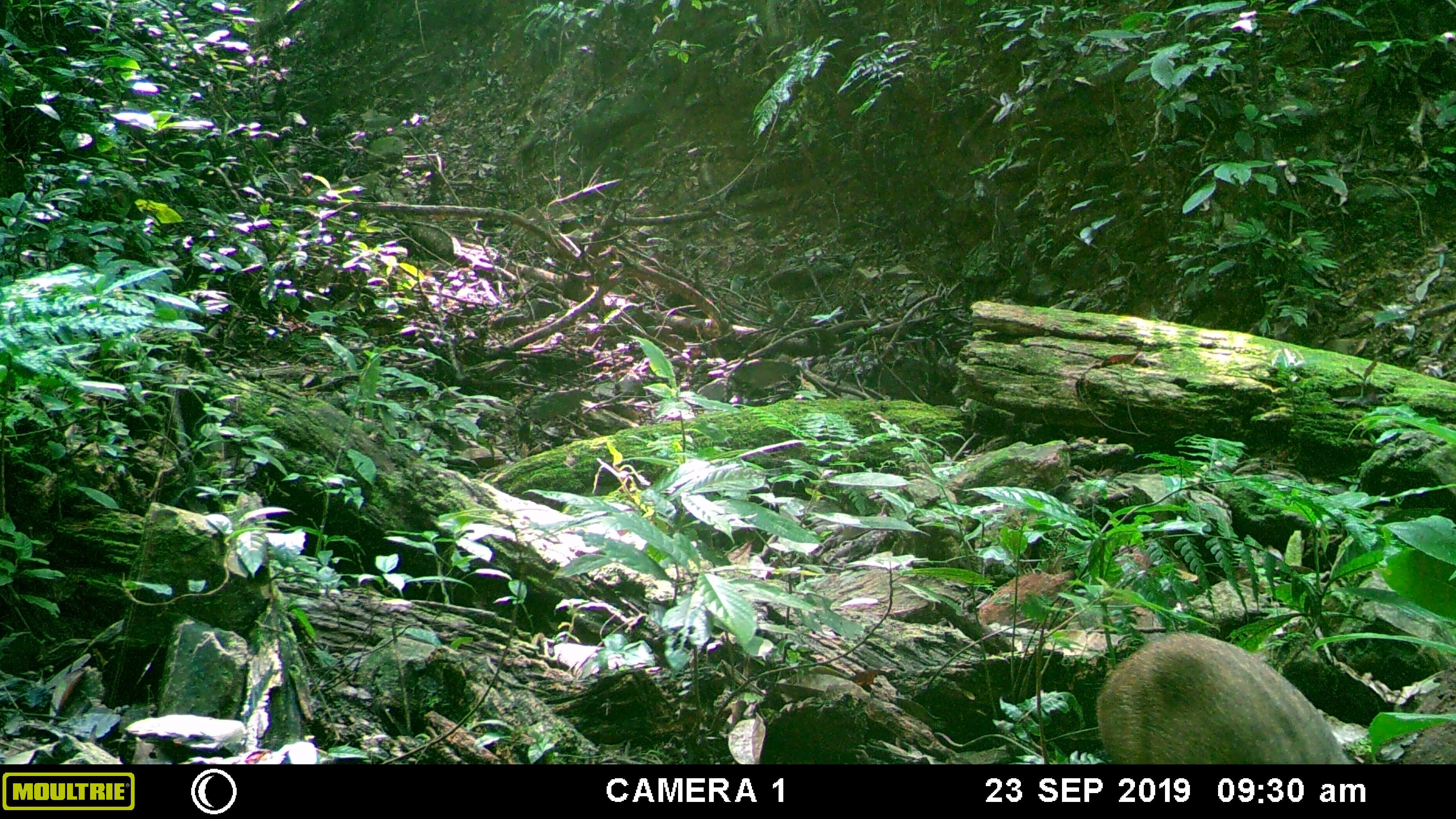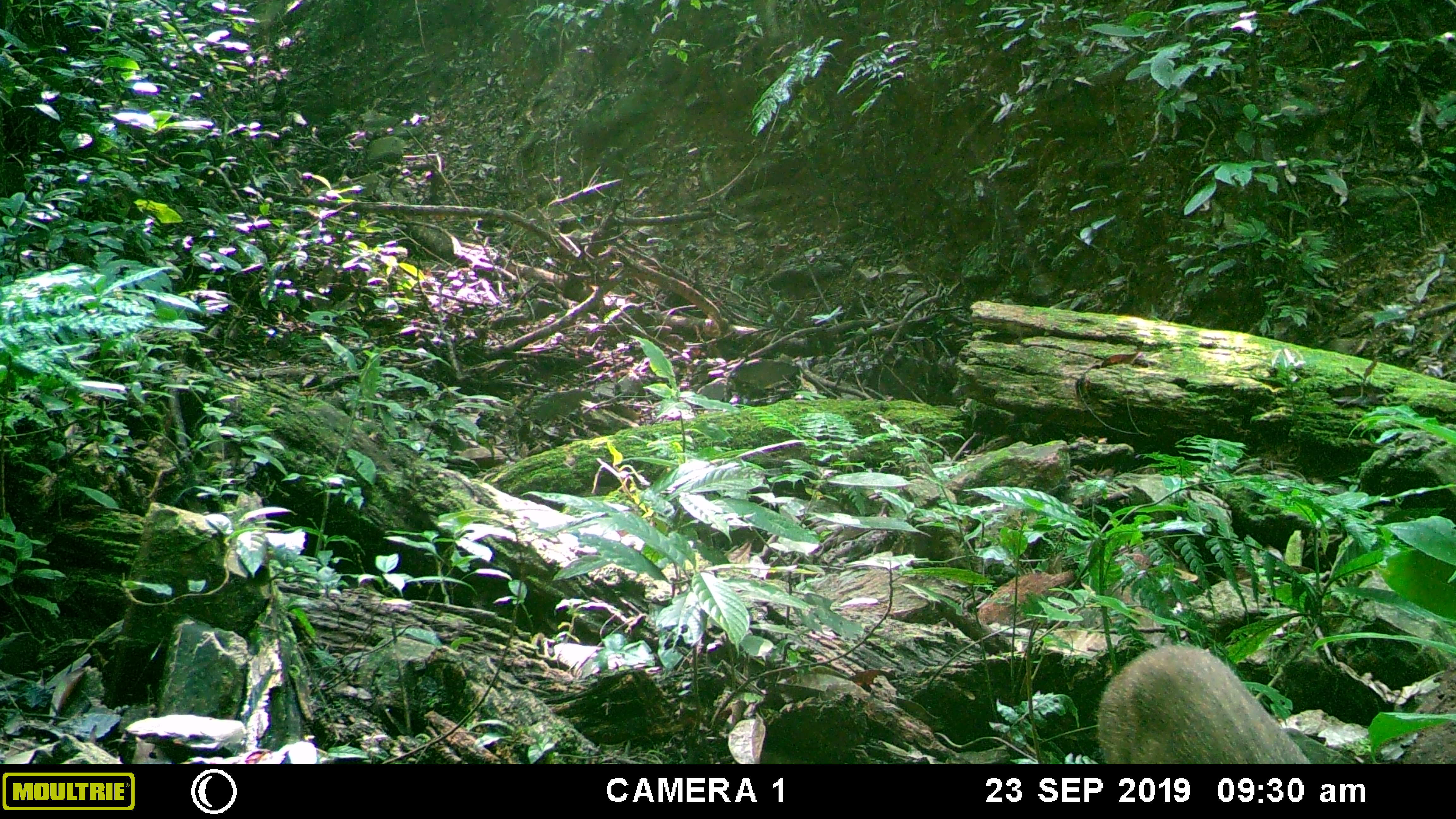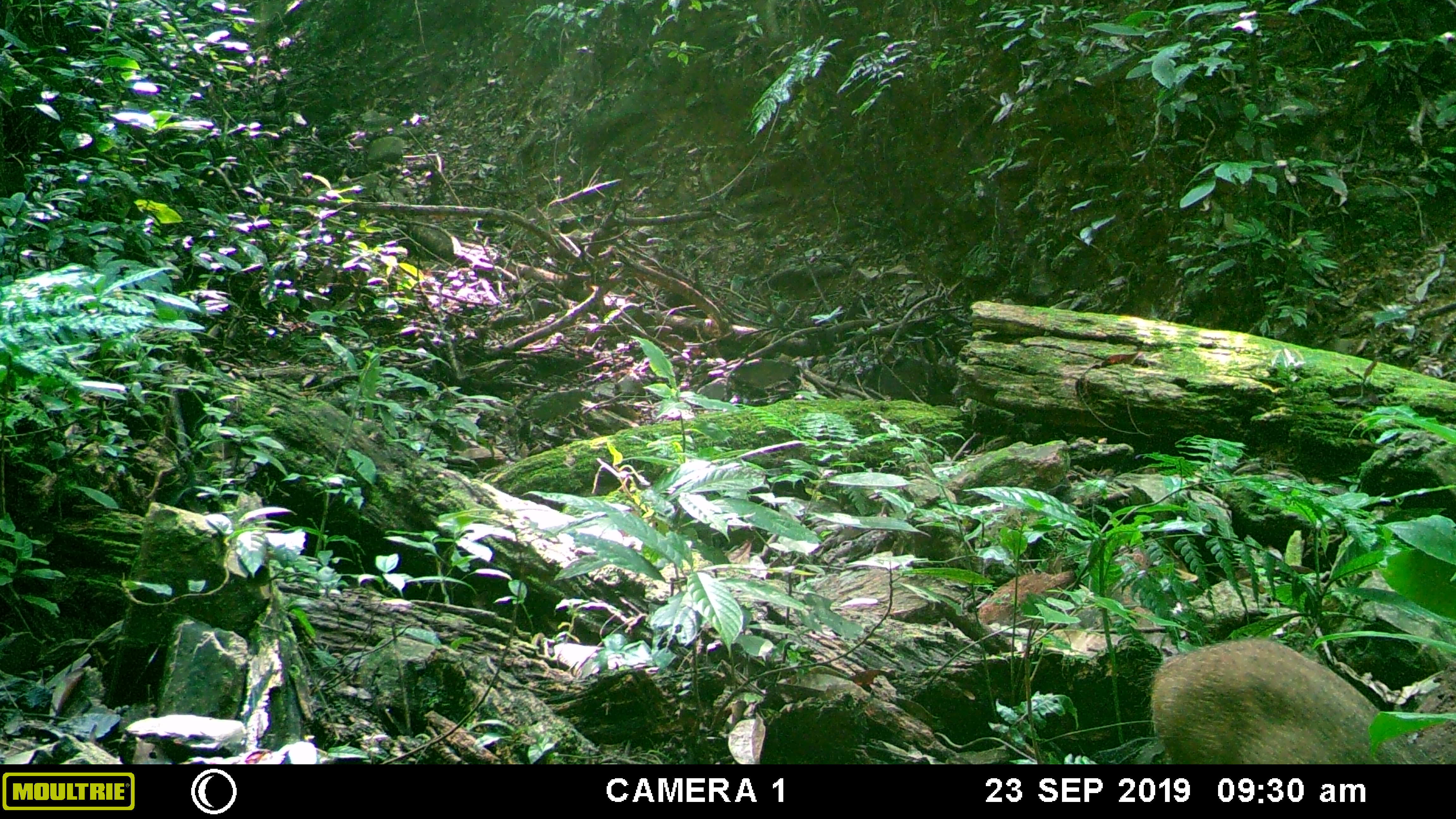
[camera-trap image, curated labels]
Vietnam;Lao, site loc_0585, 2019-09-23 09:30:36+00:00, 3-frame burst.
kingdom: Animalia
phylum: Chordata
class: Mammalia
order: Artiodactyla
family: Suidae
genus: Sus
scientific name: Sus scrofa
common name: eurasian wild pig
Eurasian wild pig (Sus scrofa). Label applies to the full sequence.